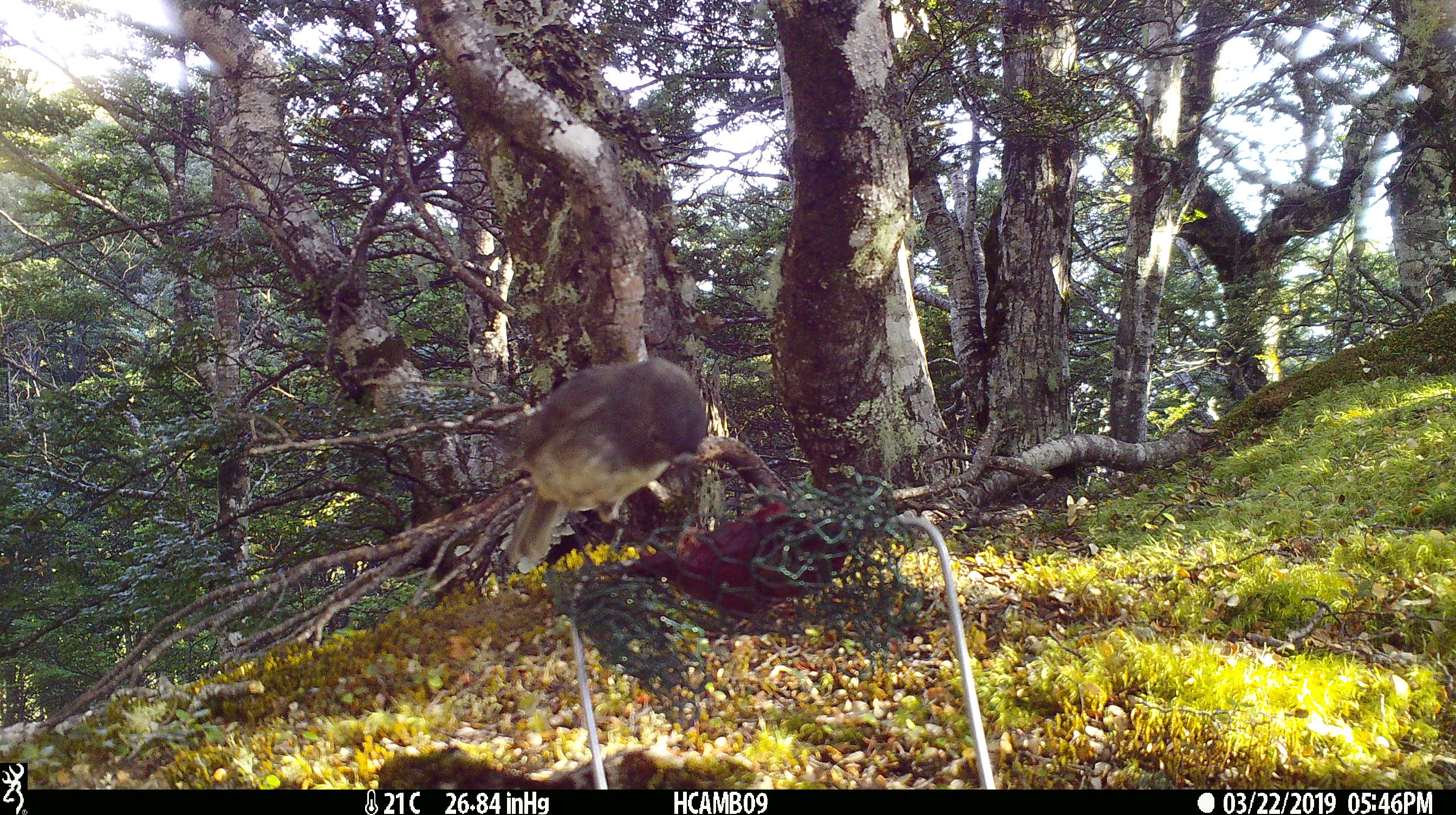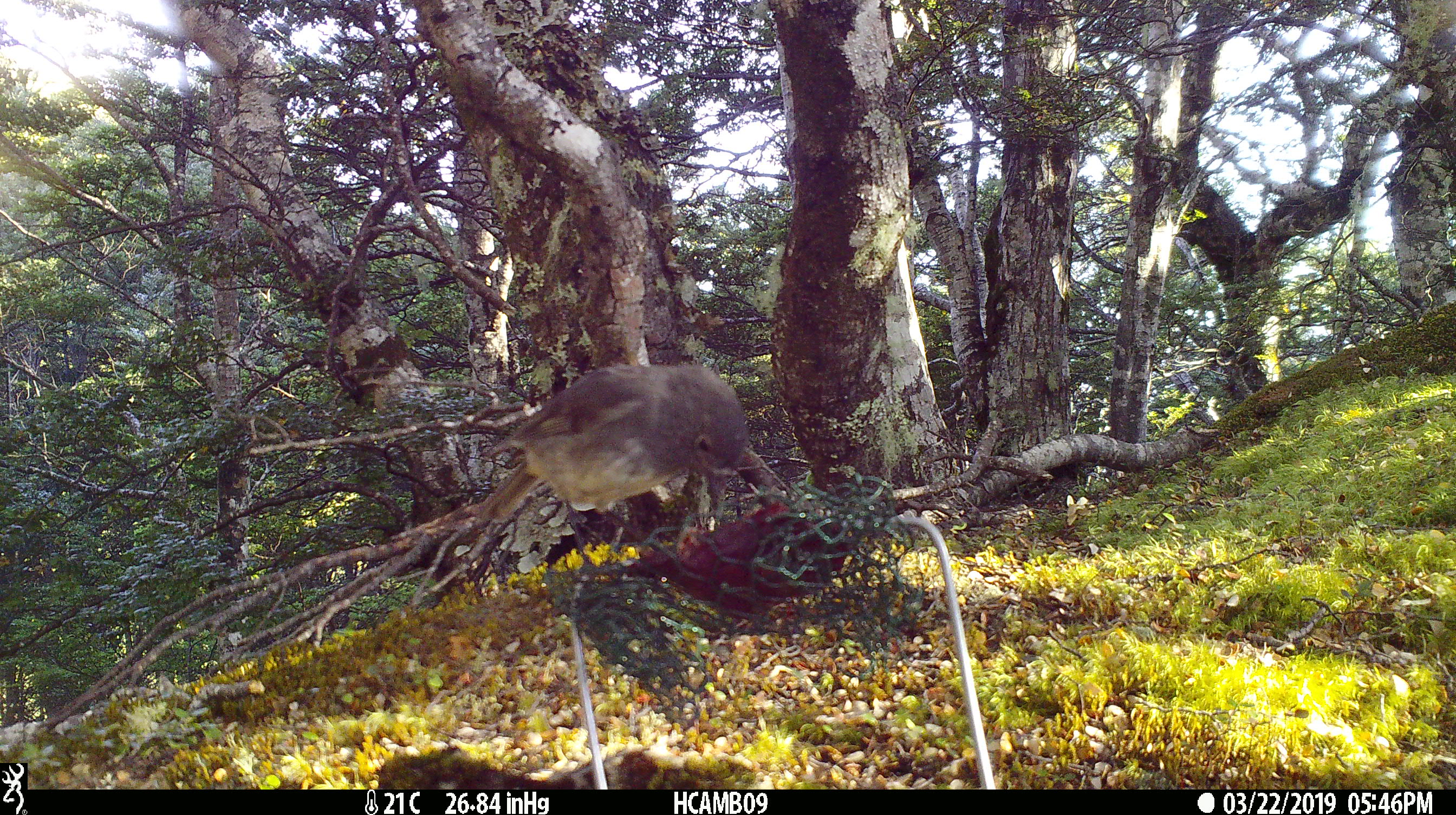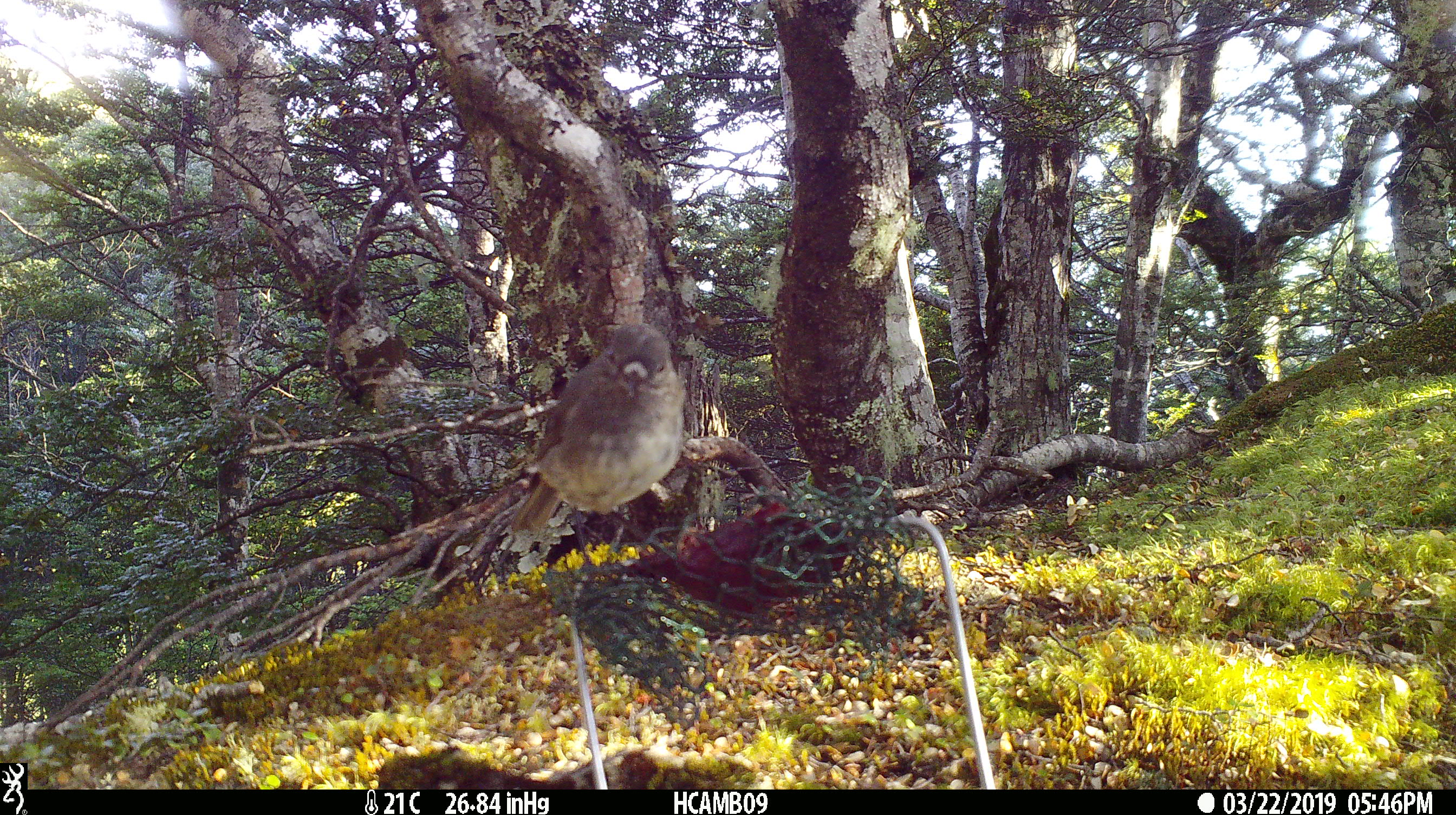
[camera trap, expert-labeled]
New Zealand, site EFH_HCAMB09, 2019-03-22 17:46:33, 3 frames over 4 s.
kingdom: Animalia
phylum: Chordata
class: Aves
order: Passeriformes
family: Petroicidae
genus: Petroica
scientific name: Petroica australis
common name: new zealand robin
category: robin